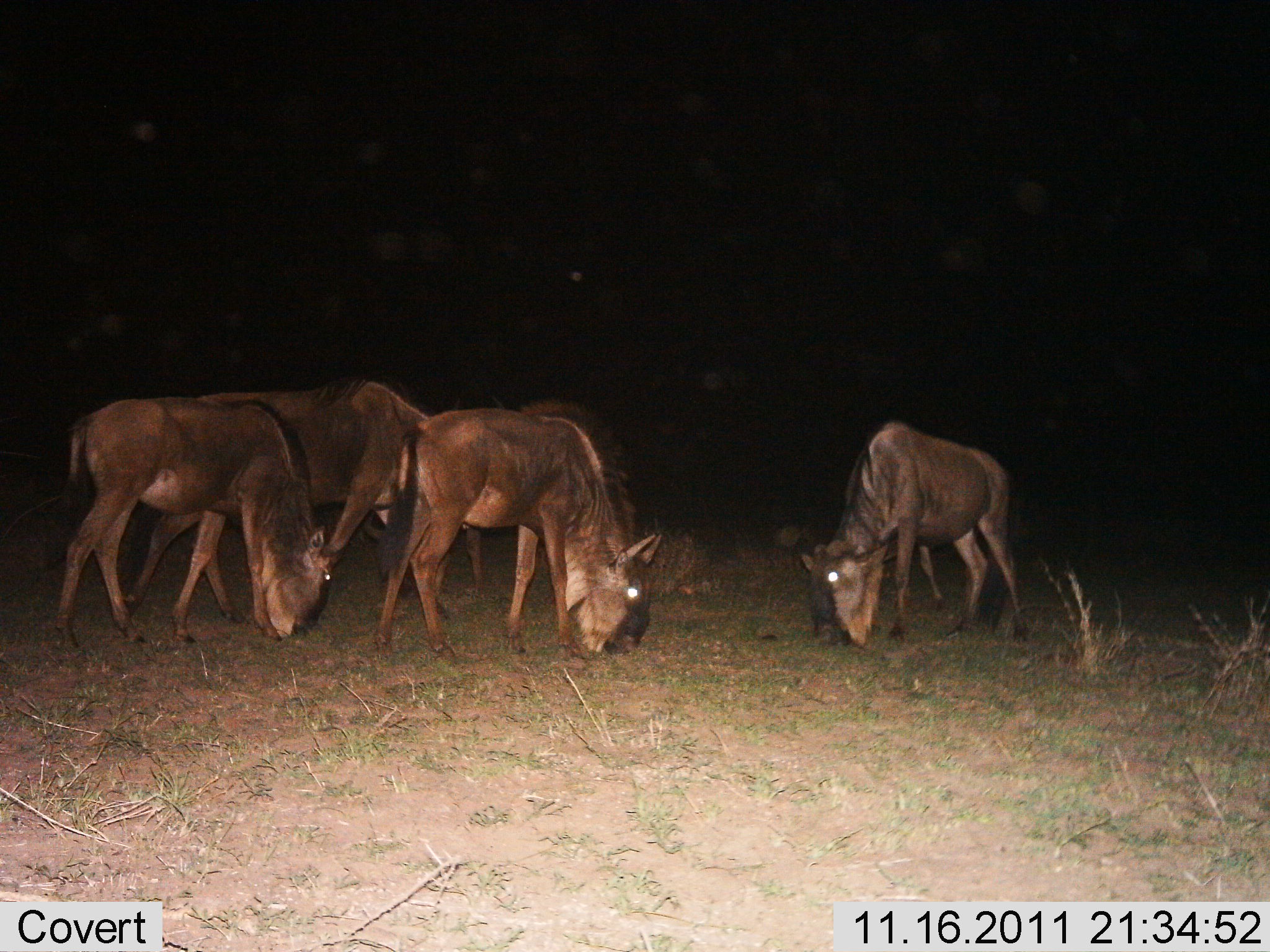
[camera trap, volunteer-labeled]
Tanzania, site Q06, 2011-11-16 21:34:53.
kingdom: Animalia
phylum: Chordata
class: Mammalia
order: Artiodactyla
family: Bovidae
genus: Connochaetes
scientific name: Connochaetes taurinus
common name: blue wildebeest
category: wildebeest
Wildebeest (blue wildebeest) (Connochaetes taurinus), count 5. Behavior (volunteer vote fractions): standing 23%, resting 0%, moving 0%, interacting 0%. Young present (vote fraction): 8%. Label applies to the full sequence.